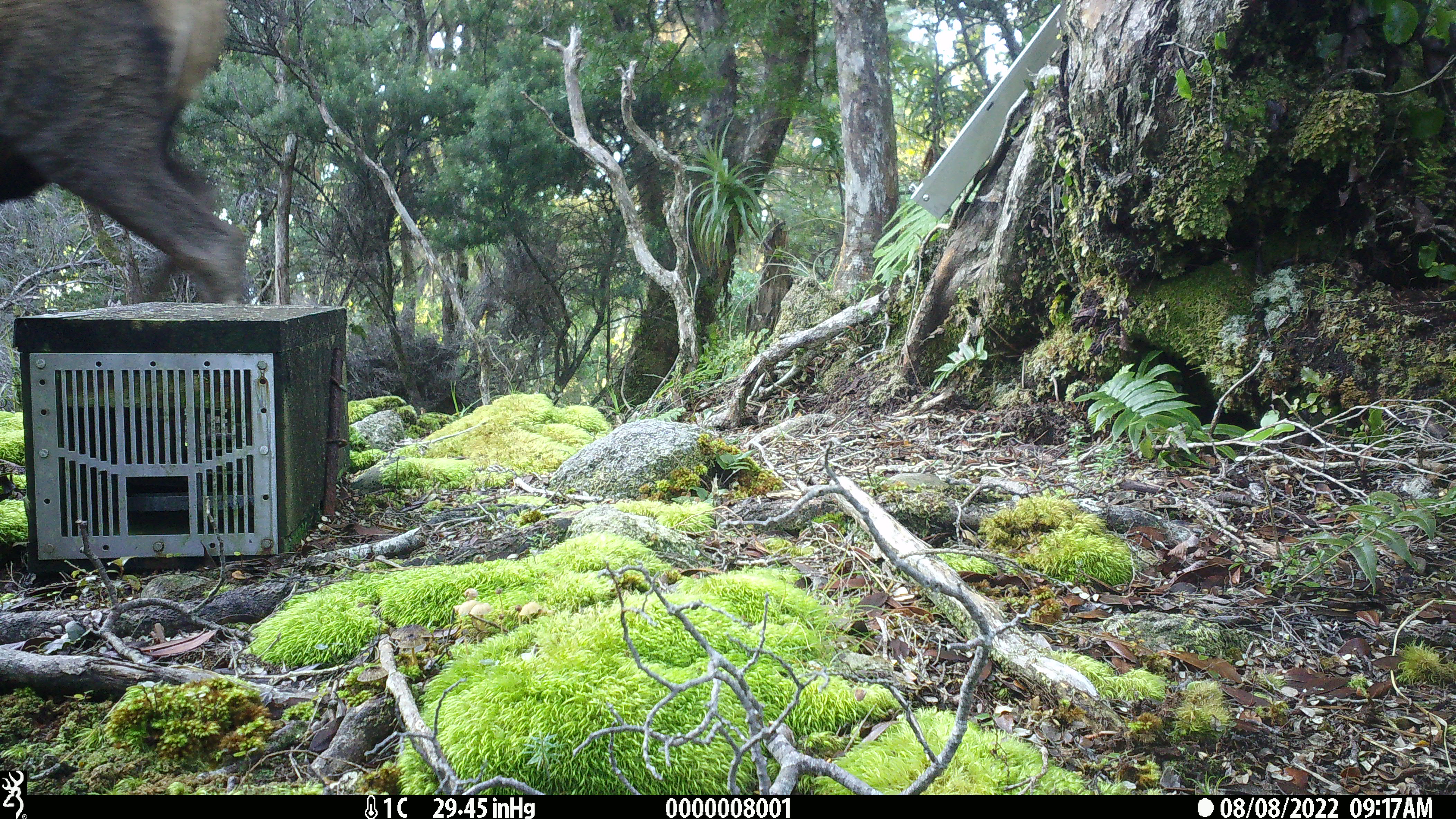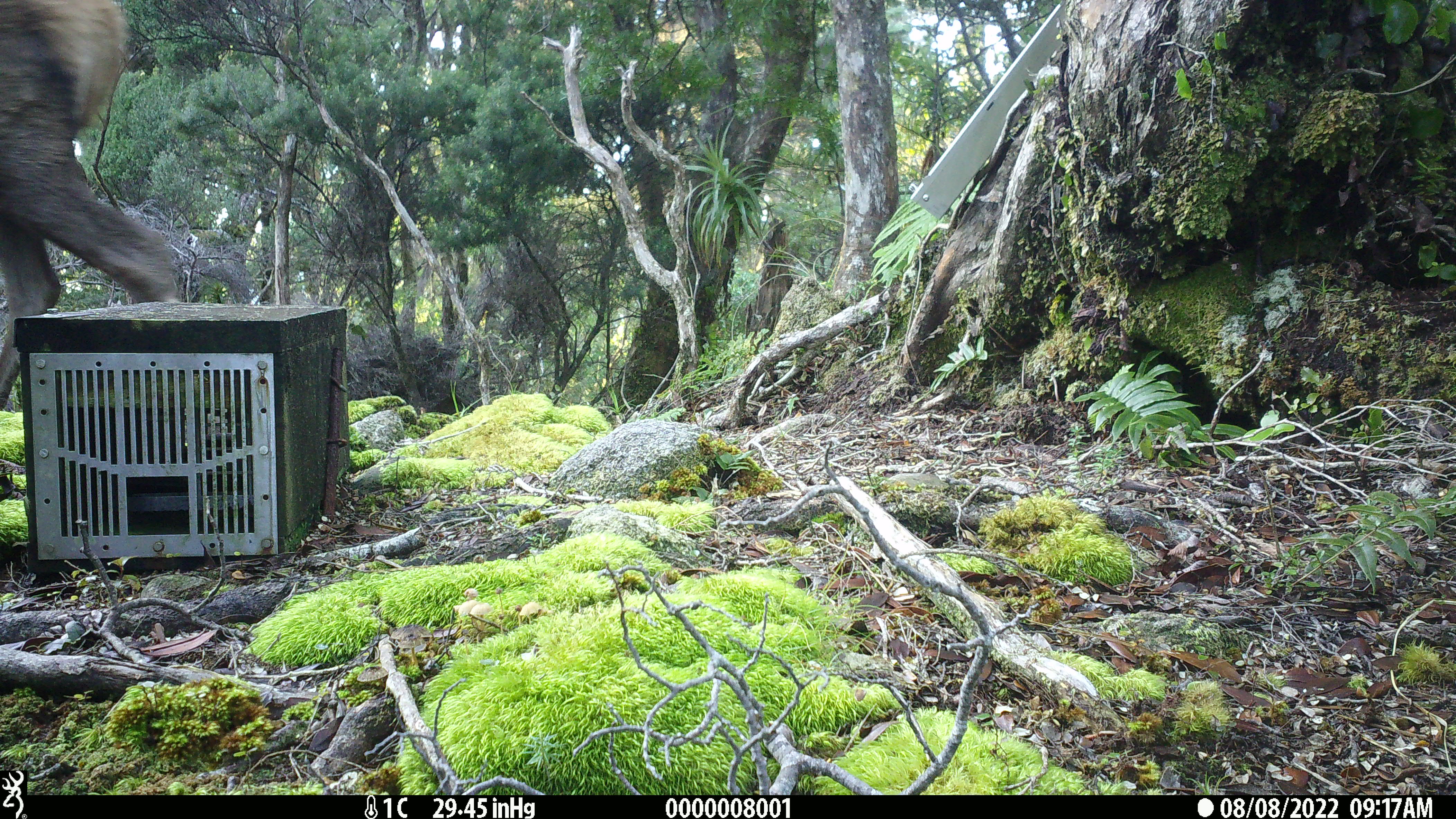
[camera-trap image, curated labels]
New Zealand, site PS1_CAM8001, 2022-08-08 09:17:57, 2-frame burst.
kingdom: Animalia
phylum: Chordata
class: Mammalia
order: Artiodactyla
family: Cervidae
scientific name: Cervidae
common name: deer